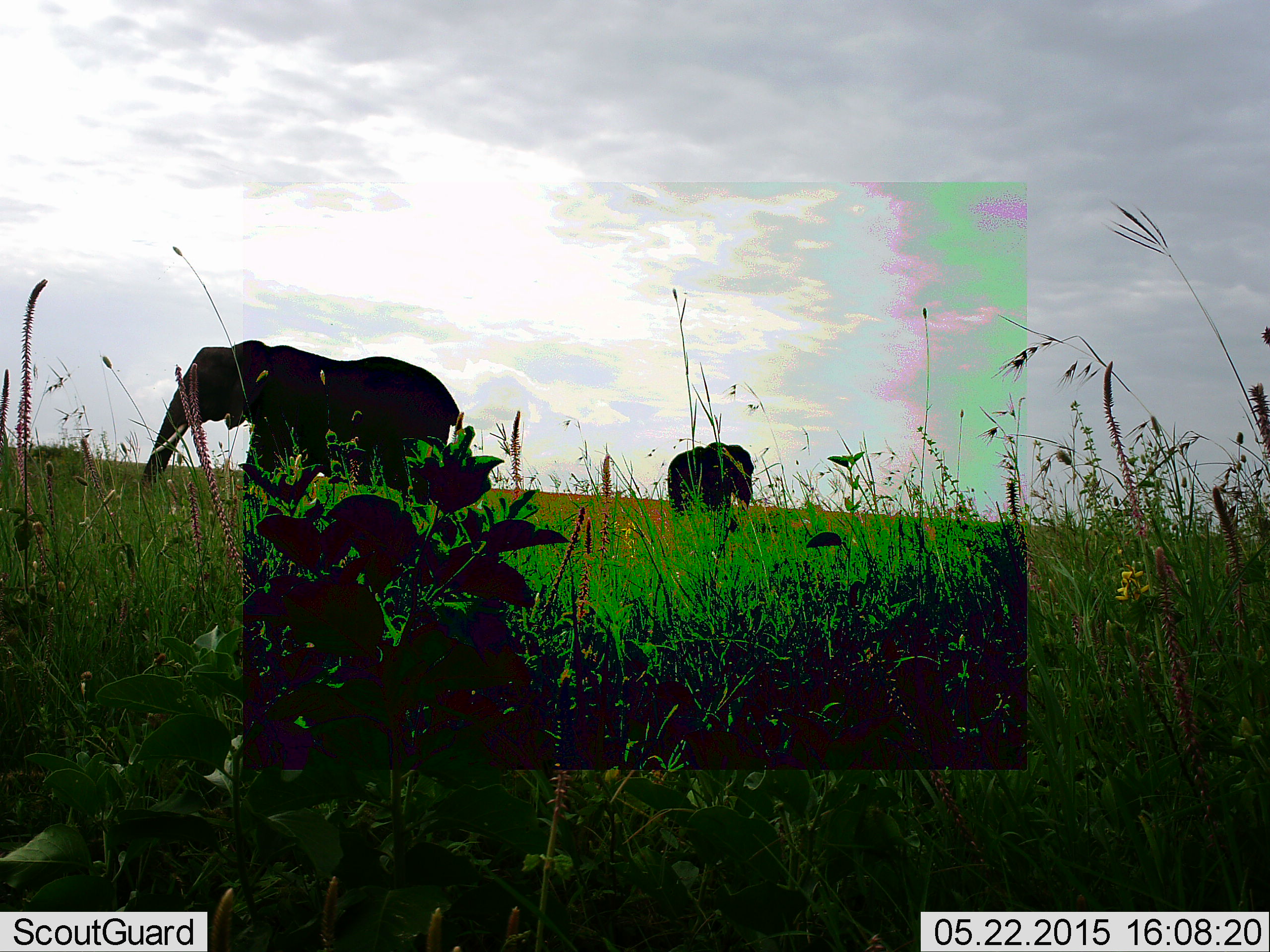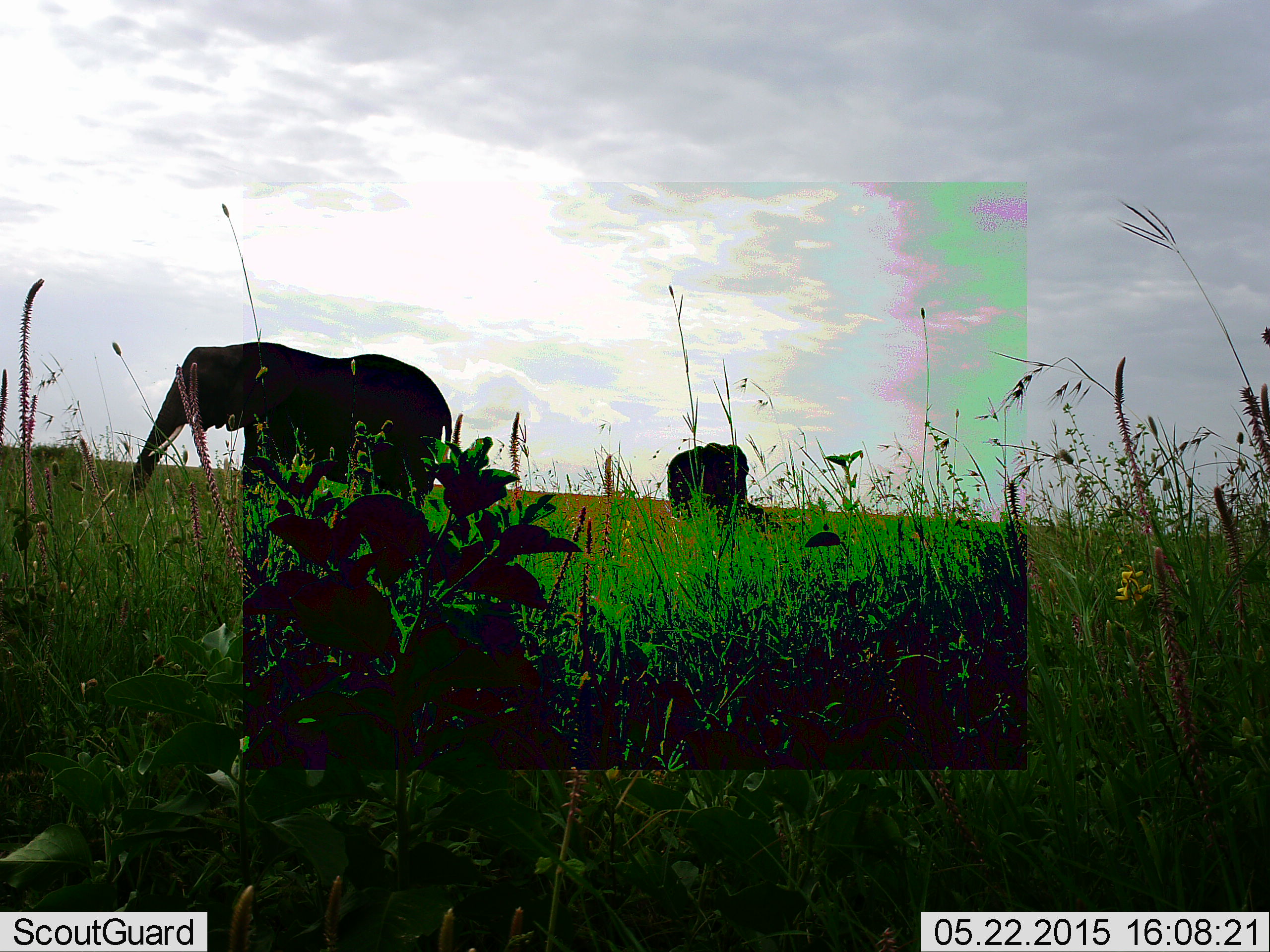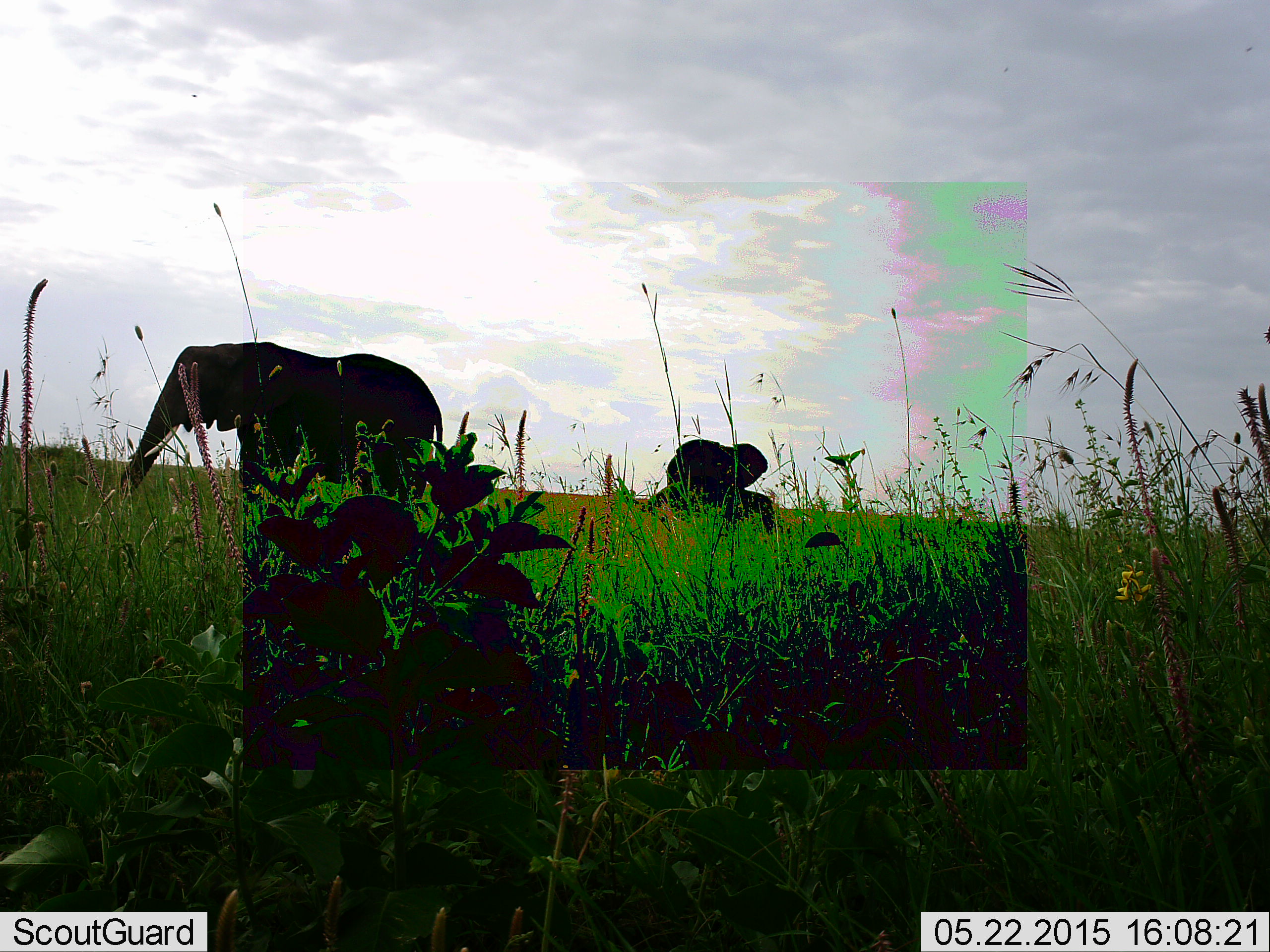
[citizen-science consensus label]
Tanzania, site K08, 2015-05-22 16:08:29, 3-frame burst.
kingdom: Animalia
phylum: Chordata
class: Mammalia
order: Proboscidea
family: Elephantidae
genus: Loxodonta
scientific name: Loxodonta africana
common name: african bush elephant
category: elephant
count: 2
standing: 60%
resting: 0%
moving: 30%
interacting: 0%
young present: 0%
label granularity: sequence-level